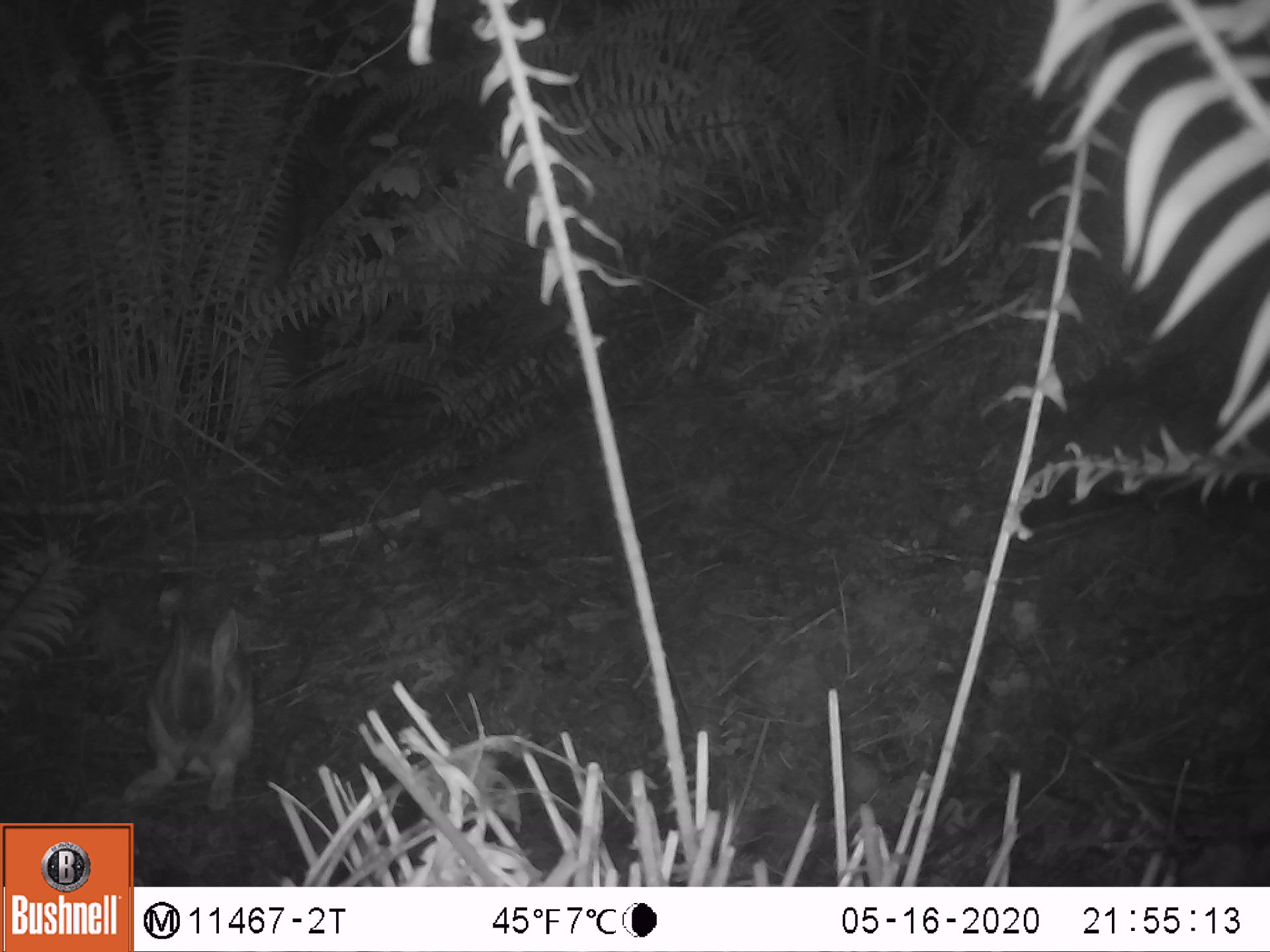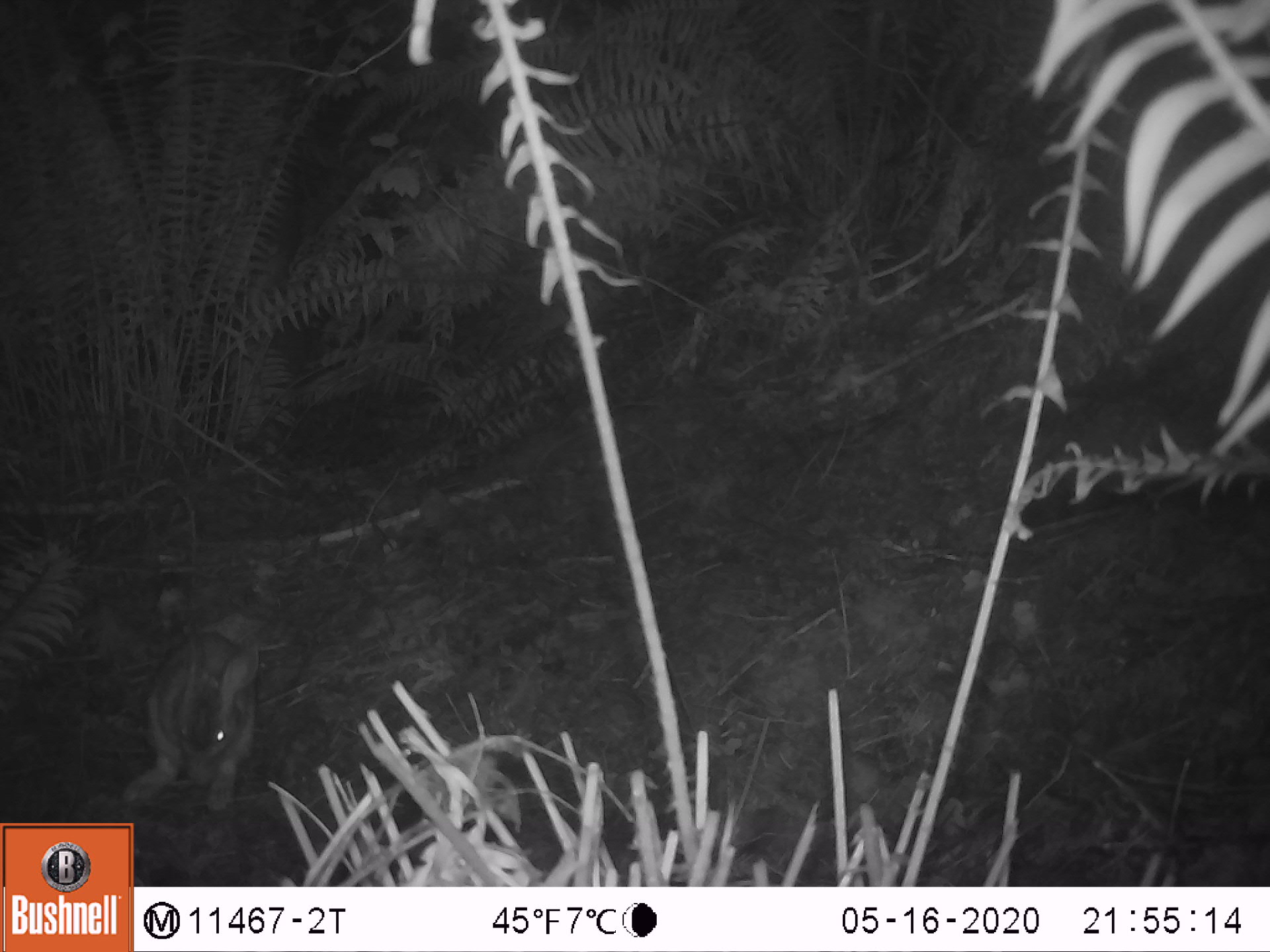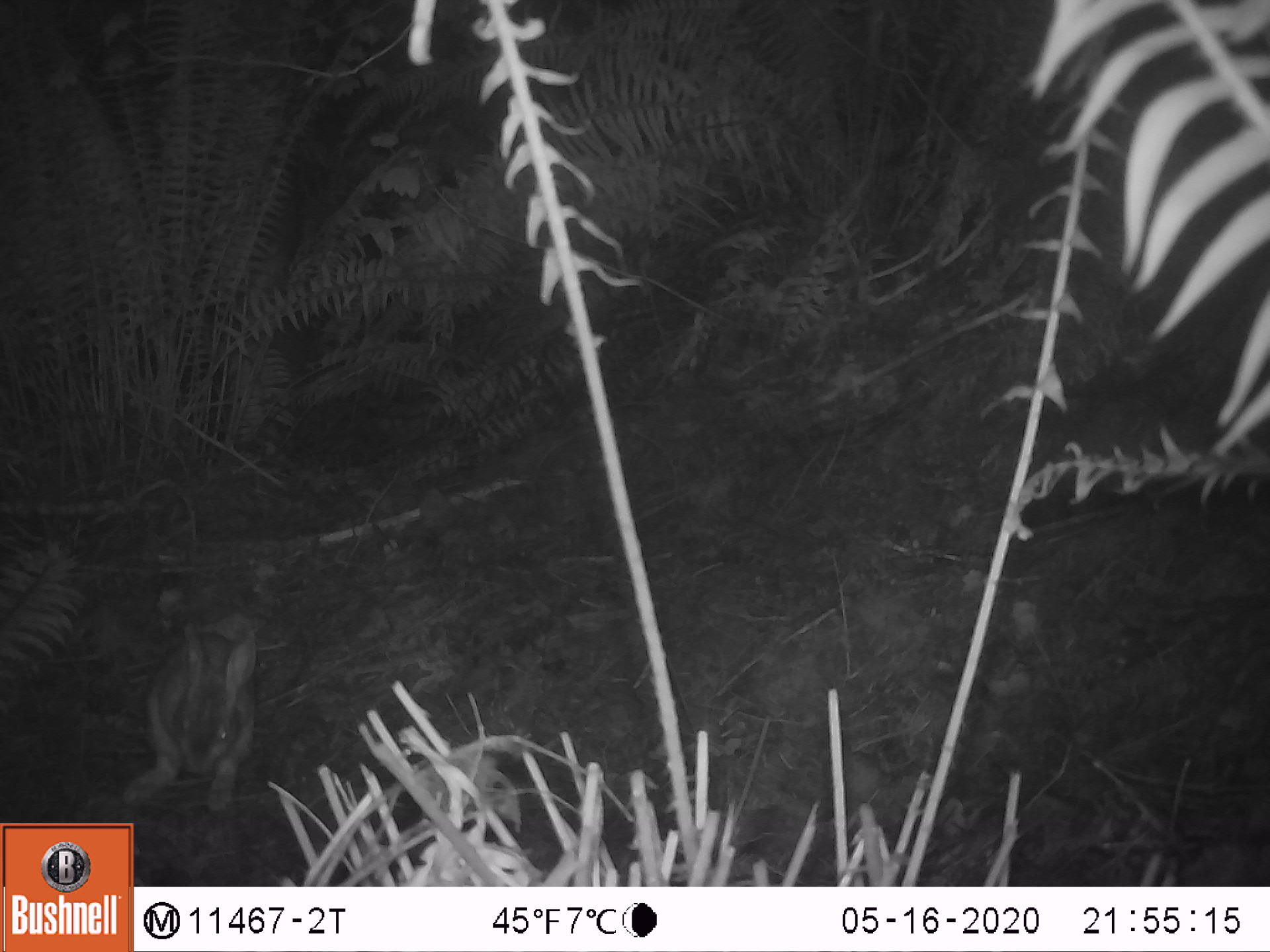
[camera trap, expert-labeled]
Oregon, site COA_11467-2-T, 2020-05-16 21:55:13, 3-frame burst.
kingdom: Animalia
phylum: Chordata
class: Mammalia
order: Lagomorpha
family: Leporidae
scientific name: Leporidae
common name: hares and rabbits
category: leporidae family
Leporidae family (hares and rabbits) (Leporidae).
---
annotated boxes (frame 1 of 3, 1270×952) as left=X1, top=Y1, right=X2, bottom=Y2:
leporidae family: left=119, top=596, right=262, bottom=818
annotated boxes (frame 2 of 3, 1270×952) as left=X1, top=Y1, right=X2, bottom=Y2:
leporidae family: left=123, top=622, right=258, bottom=818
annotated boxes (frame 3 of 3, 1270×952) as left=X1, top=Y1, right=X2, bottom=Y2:
leporidae family: left=125, top=622, right=264, bottom=818